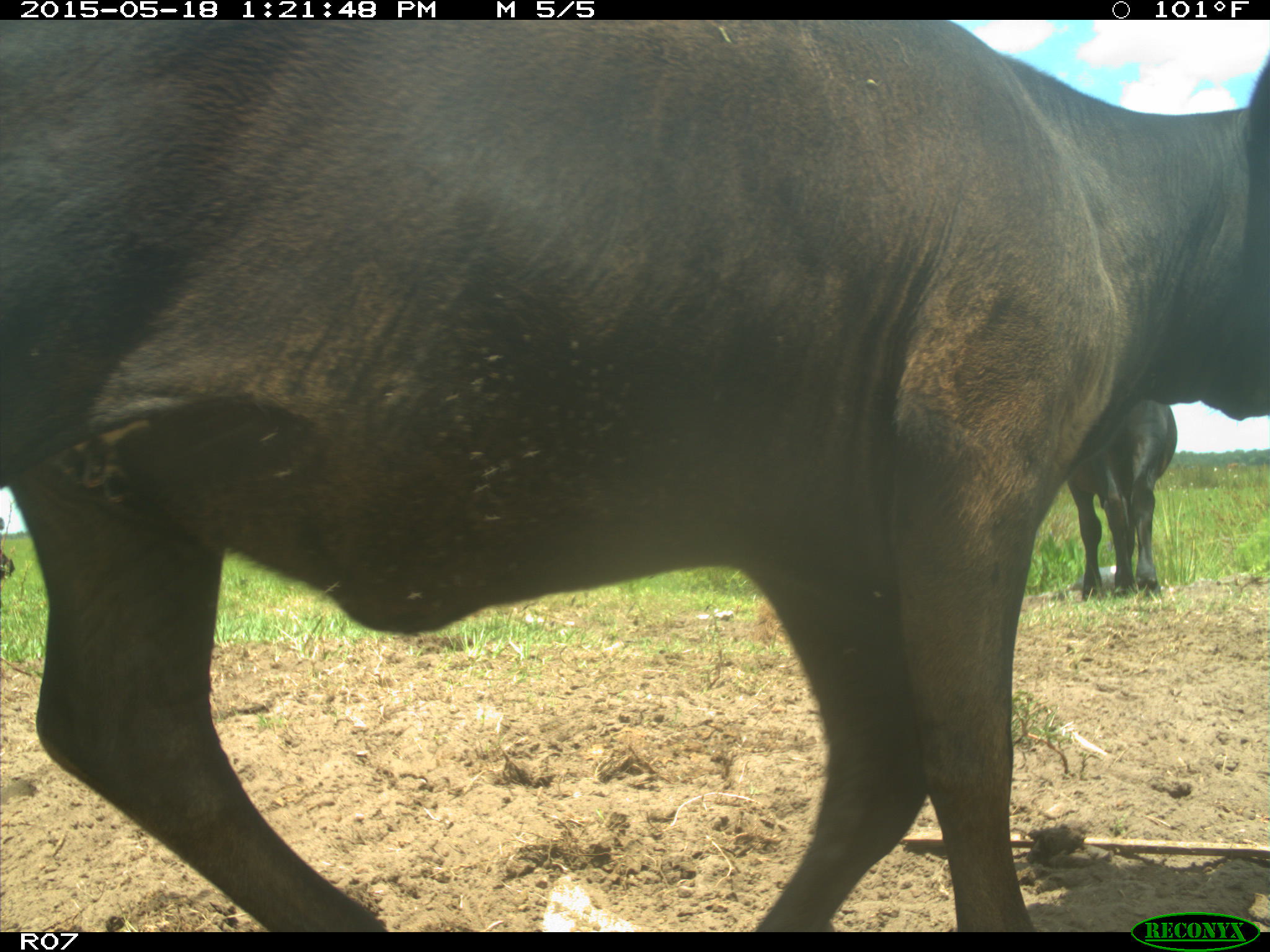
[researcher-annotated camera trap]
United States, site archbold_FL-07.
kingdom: Animalia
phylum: Chordata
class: Mammalia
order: Artiodactyla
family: Bovidae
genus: Bos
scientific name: Bos taurus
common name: domestic cow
Bos taurus (domestic cow).